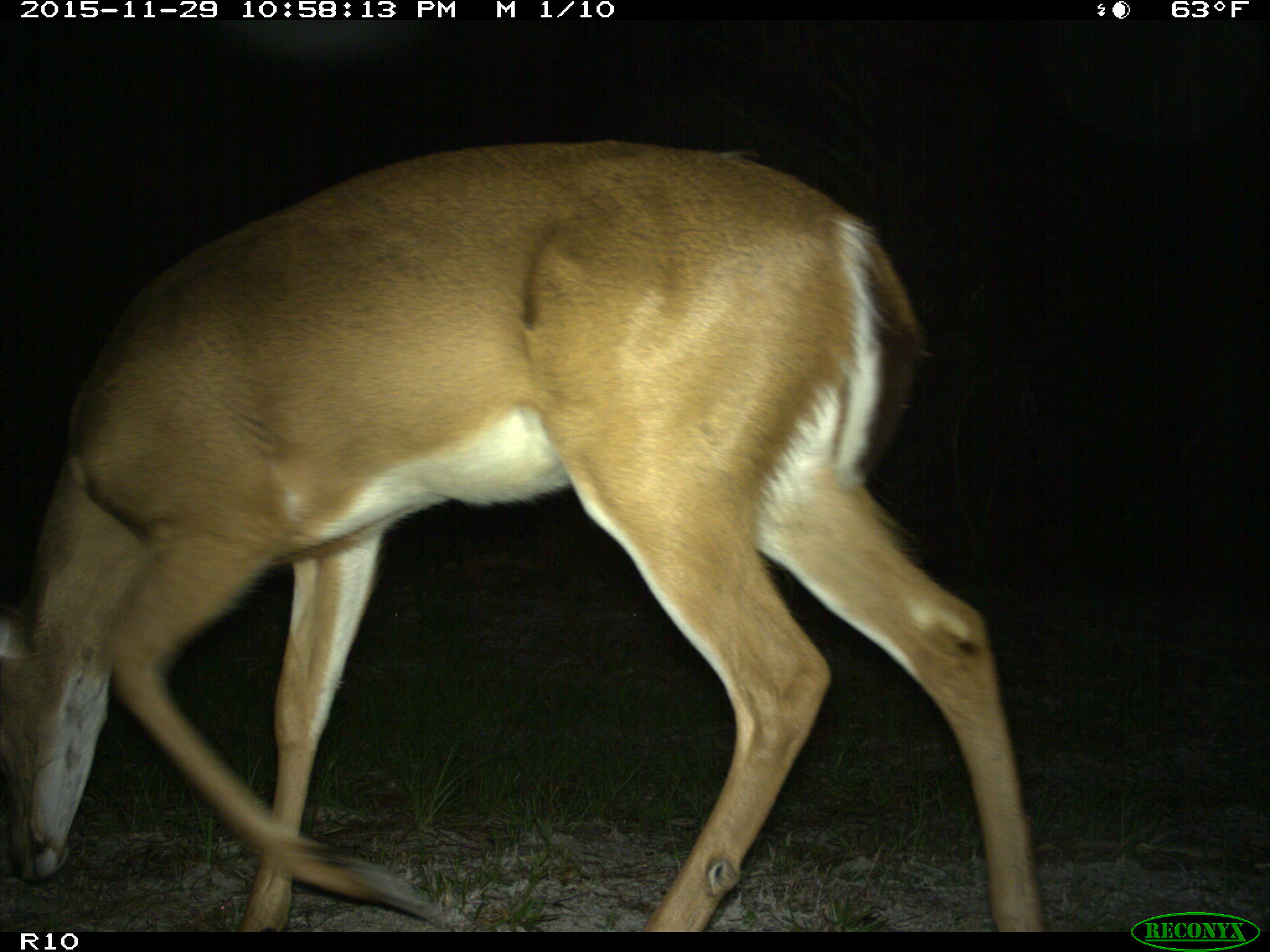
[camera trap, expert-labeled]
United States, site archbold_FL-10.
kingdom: Animalia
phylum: Chordata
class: Mammalia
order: Artiodactyla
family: Cervidae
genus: Odocoileus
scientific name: Odocoileus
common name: deer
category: unidentified deer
Unidentified deer (deer) (Odocoileus).